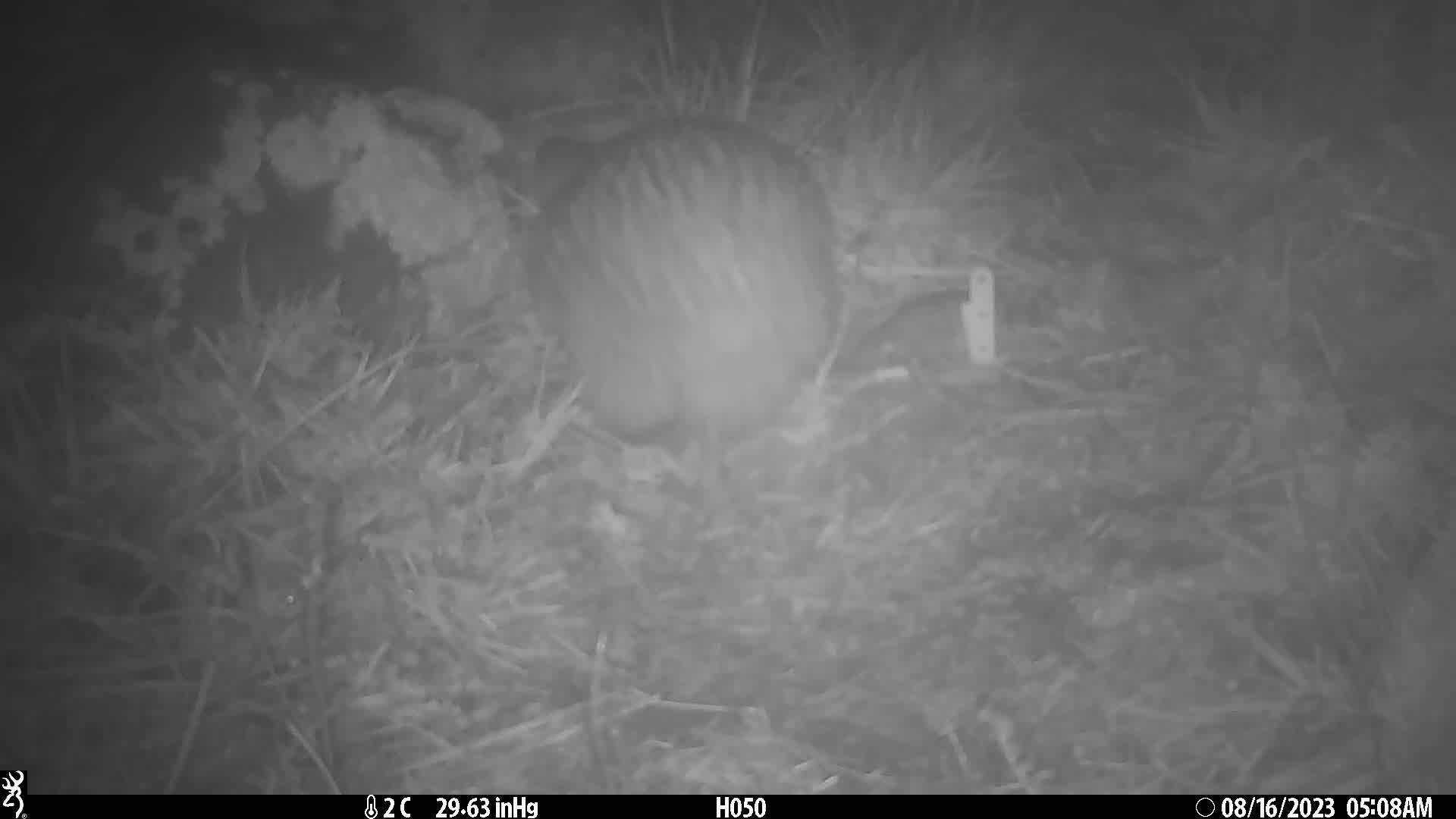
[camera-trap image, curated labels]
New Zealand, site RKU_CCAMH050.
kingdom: Animalia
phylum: Chordata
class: Aves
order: Apterygiformes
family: Apterygidae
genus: Apteryx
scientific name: Apteryx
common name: kiwi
Kiwi (Apteryx).